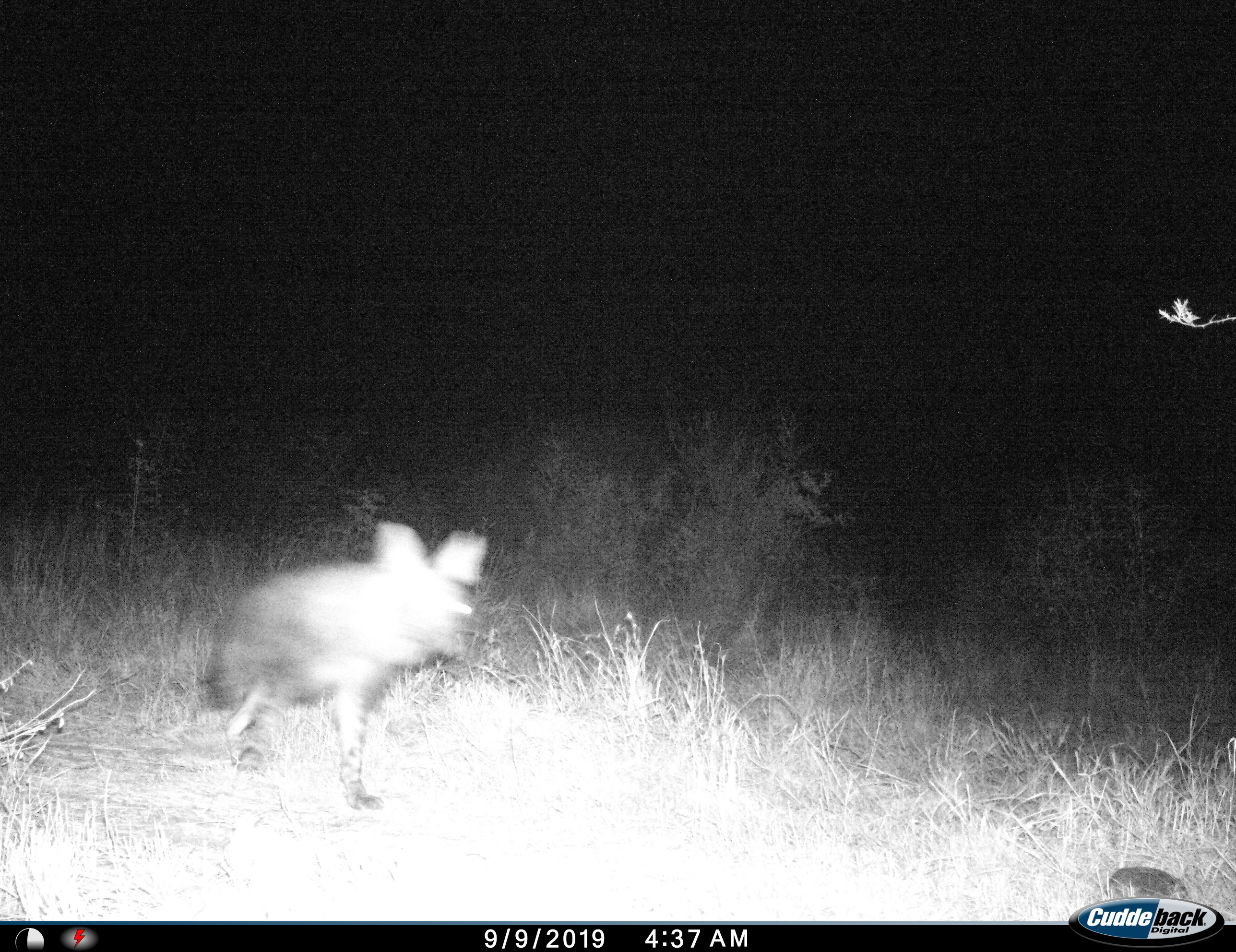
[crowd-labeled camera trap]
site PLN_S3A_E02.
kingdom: Animalia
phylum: Chordata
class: Mammalia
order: Carnivora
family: Hyaenidae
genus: Parahyaena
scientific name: Parahyaena brunnea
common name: brown hyena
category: hyenabrown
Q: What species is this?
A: Hyenabrown (brown hyena) (Parahyaena brunnea).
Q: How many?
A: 1.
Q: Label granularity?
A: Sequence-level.